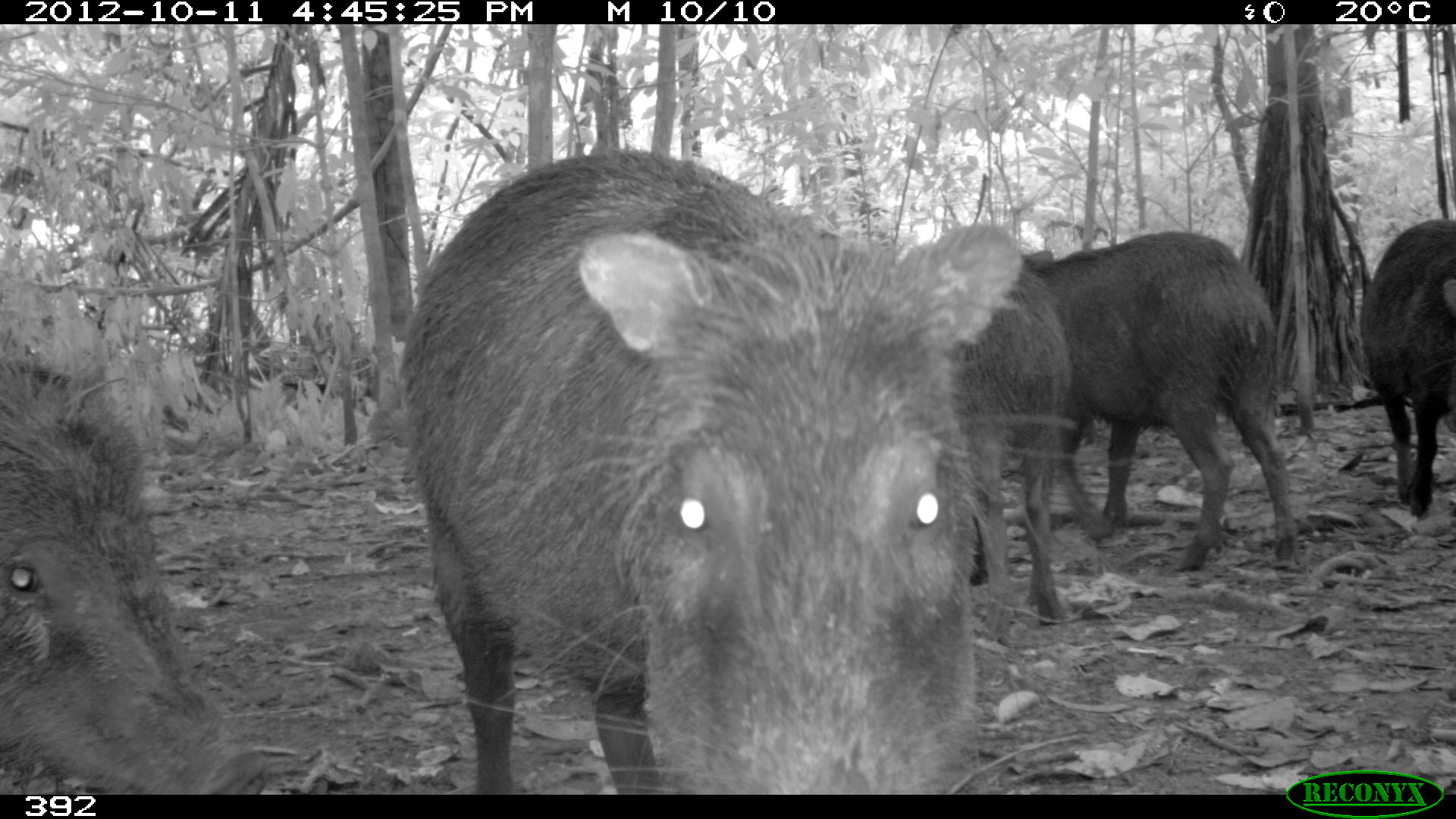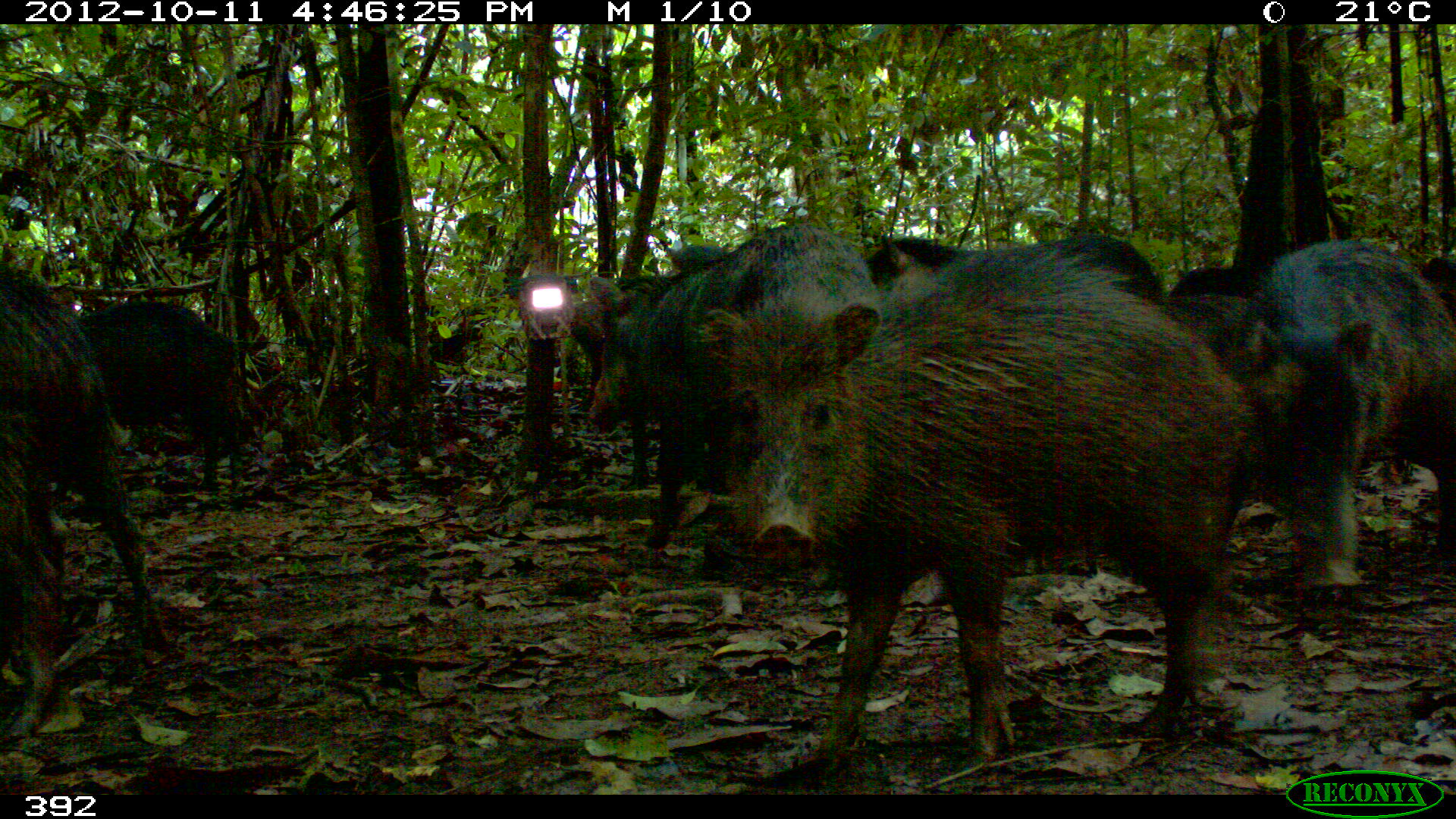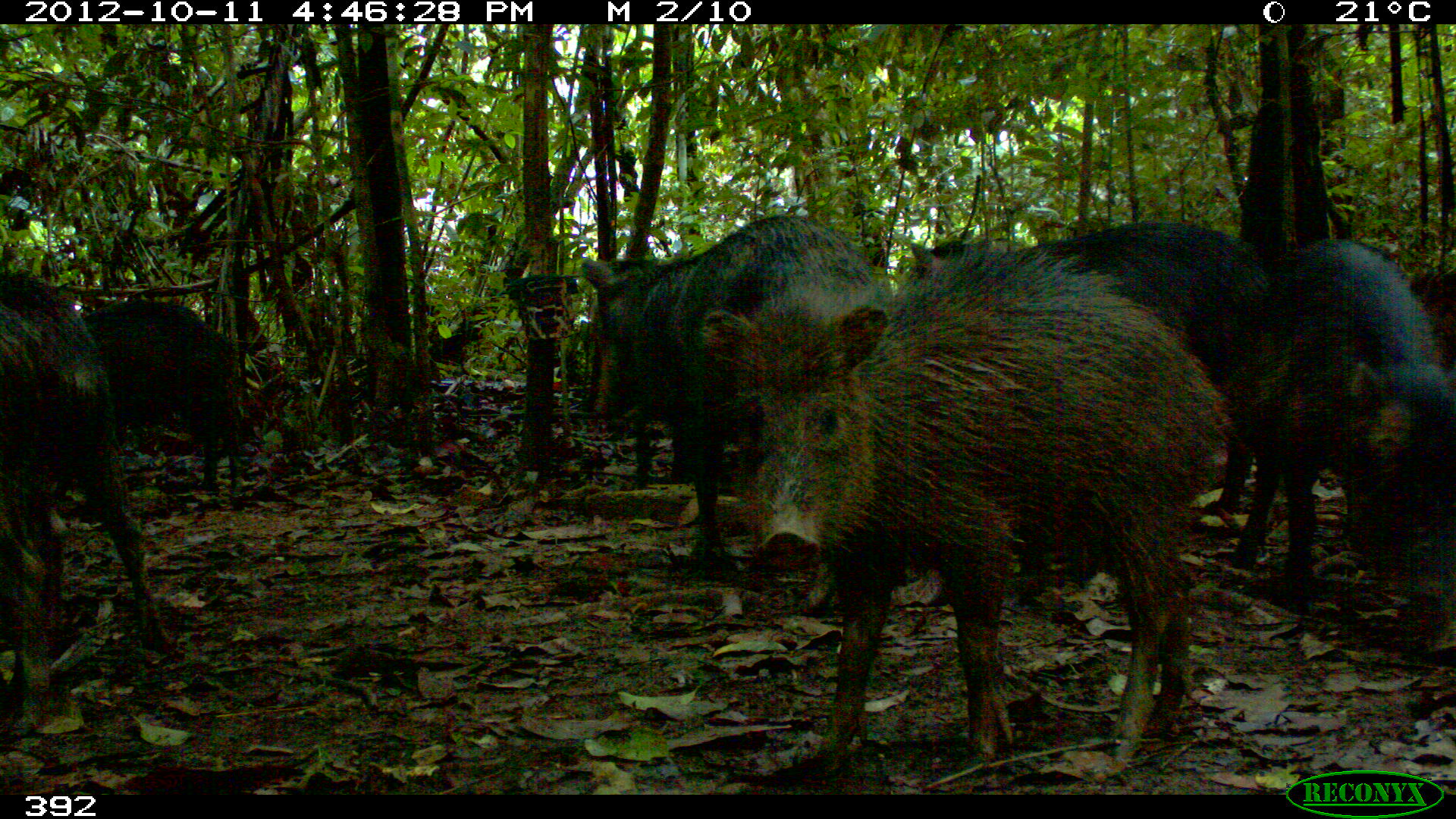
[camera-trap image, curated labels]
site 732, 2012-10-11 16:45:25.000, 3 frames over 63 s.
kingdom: Animalia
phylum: Chordata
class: Mammalia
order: Artiodactyla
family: Tayassuidae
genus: Tayassu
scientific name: Tayassu pecari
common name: white-lipped peccary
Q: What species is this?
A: Tayassu pecari (white-lipped peccary).